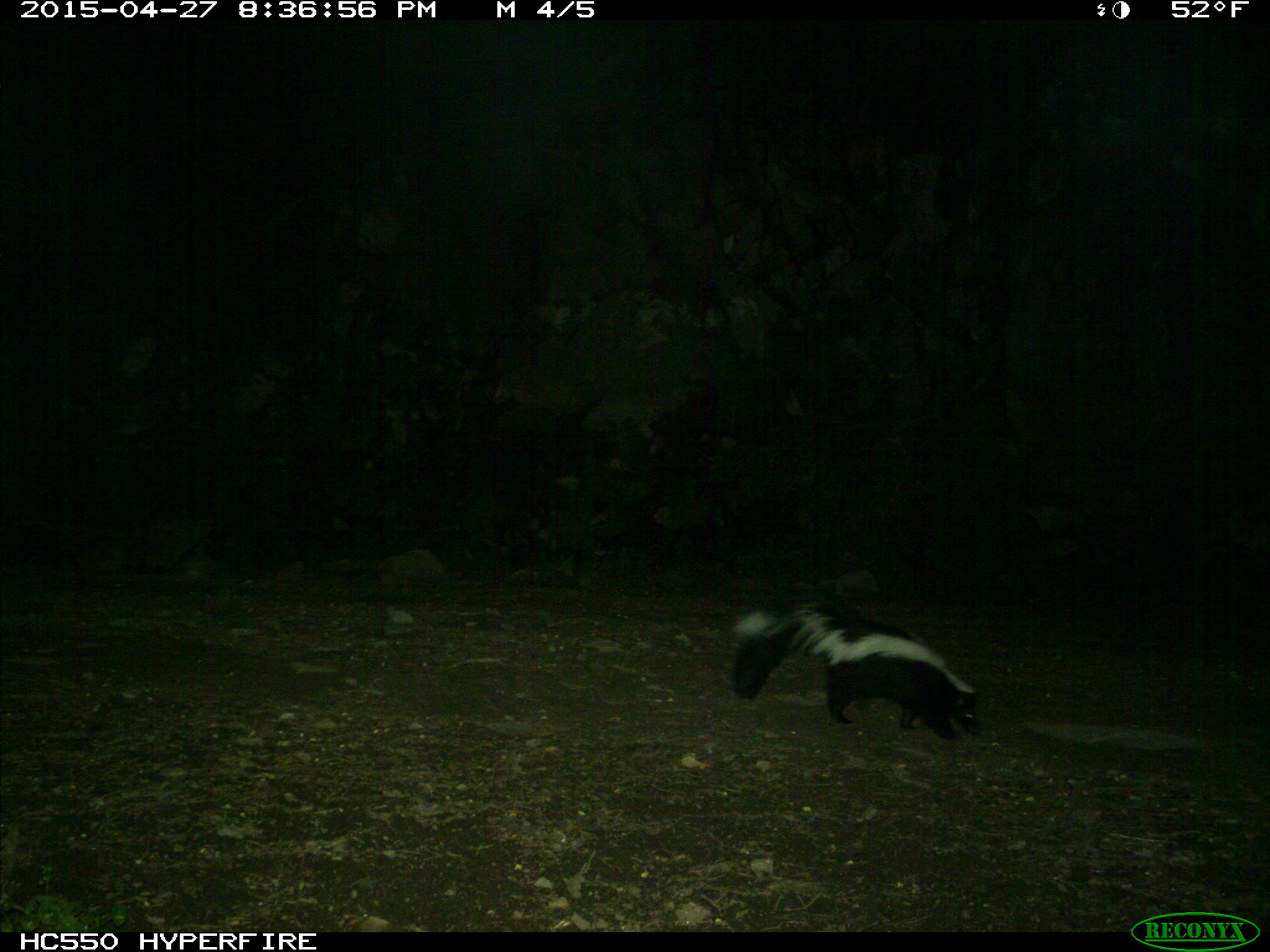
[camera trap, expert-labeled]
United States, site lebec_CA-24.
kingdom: Animalia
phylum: Chordata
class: Mammalia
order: Carnivora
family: Mephitidae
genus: Mephitis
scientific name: Mephitis mephitis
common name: striped skunk